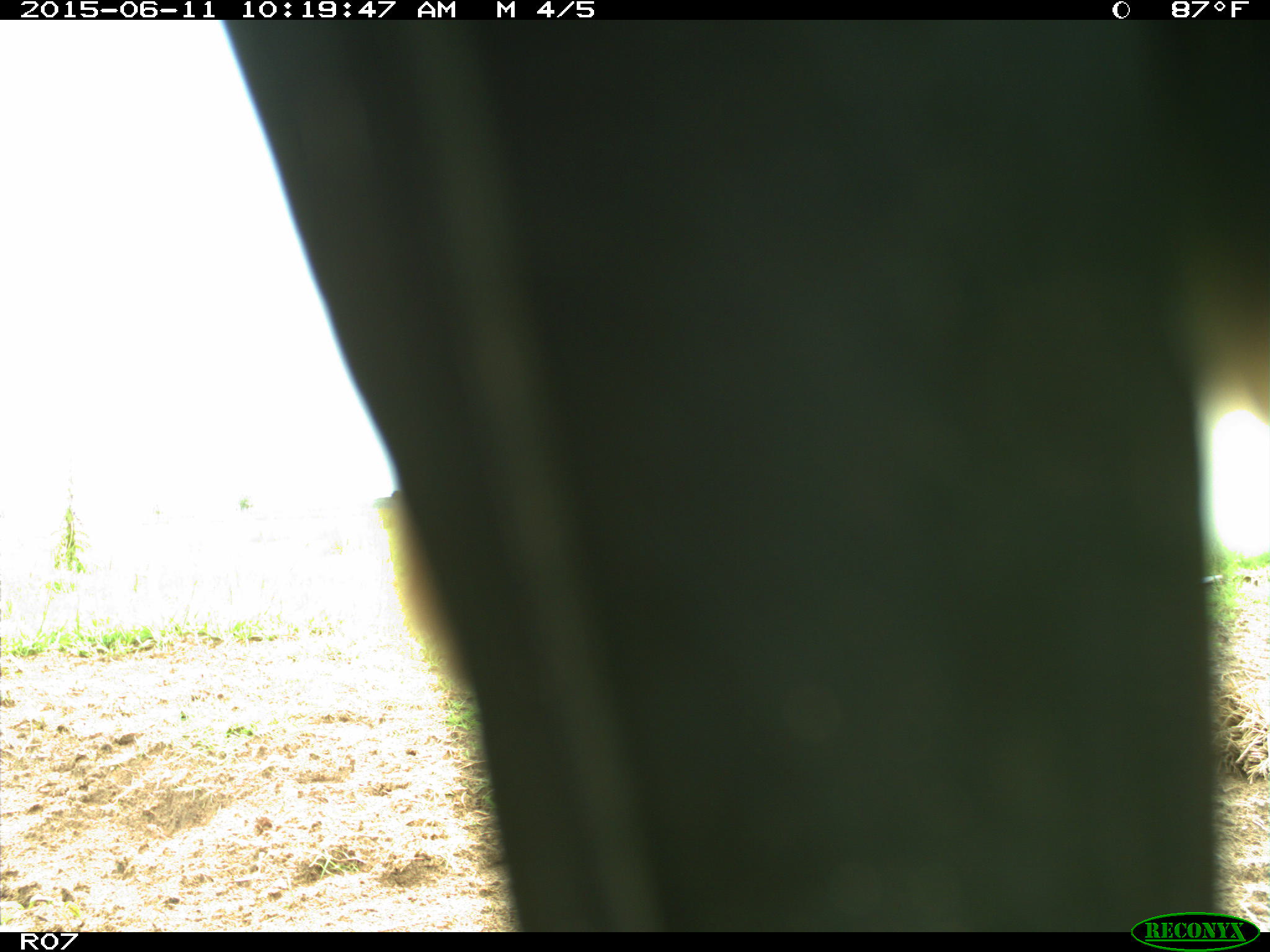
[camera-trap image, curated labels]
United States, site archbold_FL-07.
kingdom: Animalia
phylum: Chordata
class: Mammalia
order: Artiodactyla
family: Bovidae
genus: Bos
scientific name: Bos taurus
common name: domestic cow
Bos taurus (domestic cow).